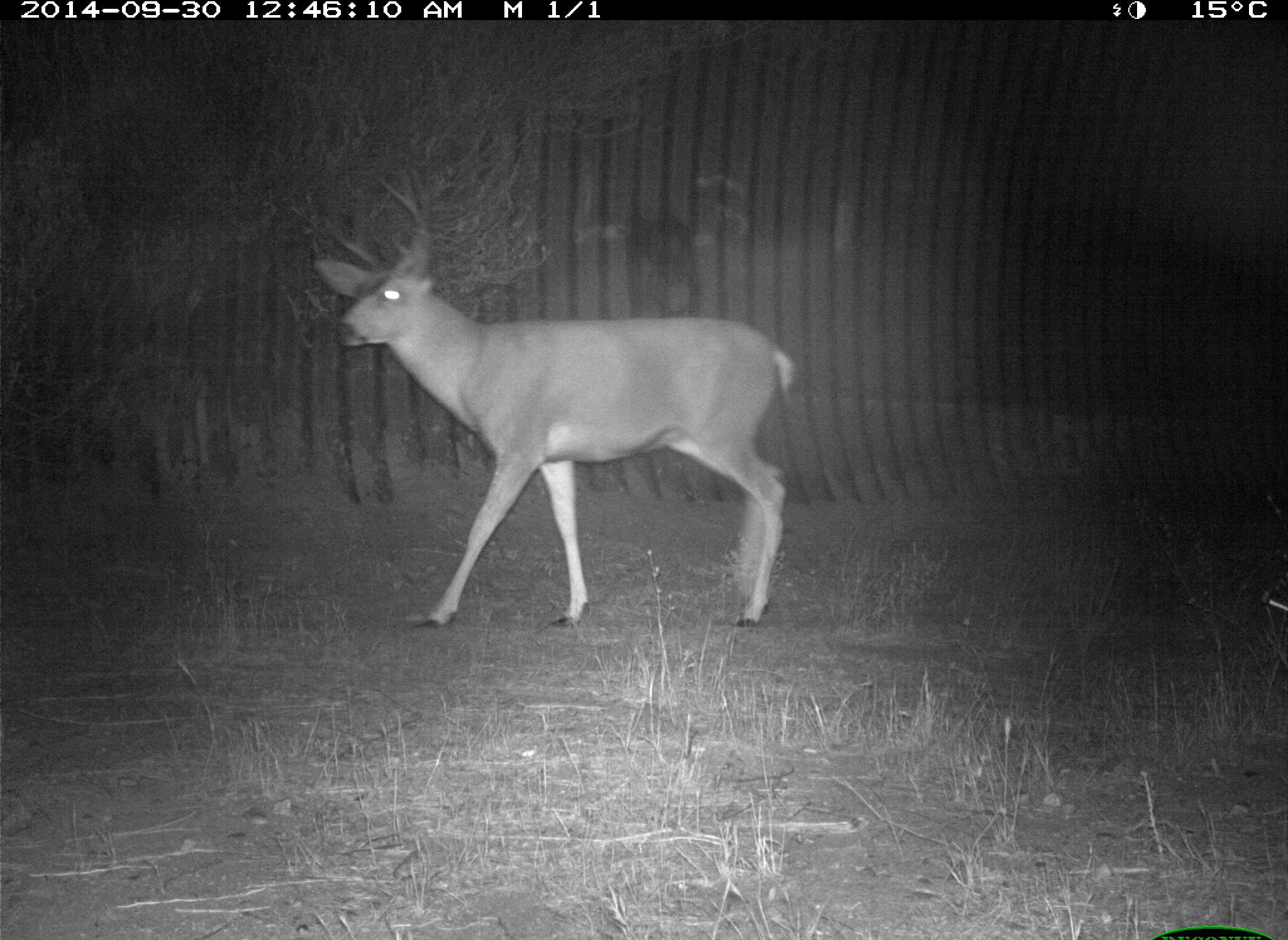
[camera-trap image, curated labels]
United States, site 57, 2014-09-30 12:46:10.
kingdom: Animalia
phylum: Chordata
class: Mammalia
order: Artiodactyla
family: Cervidae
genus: Odocoileus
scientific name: Odocoileus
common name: deer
Deer (Odocoileus).